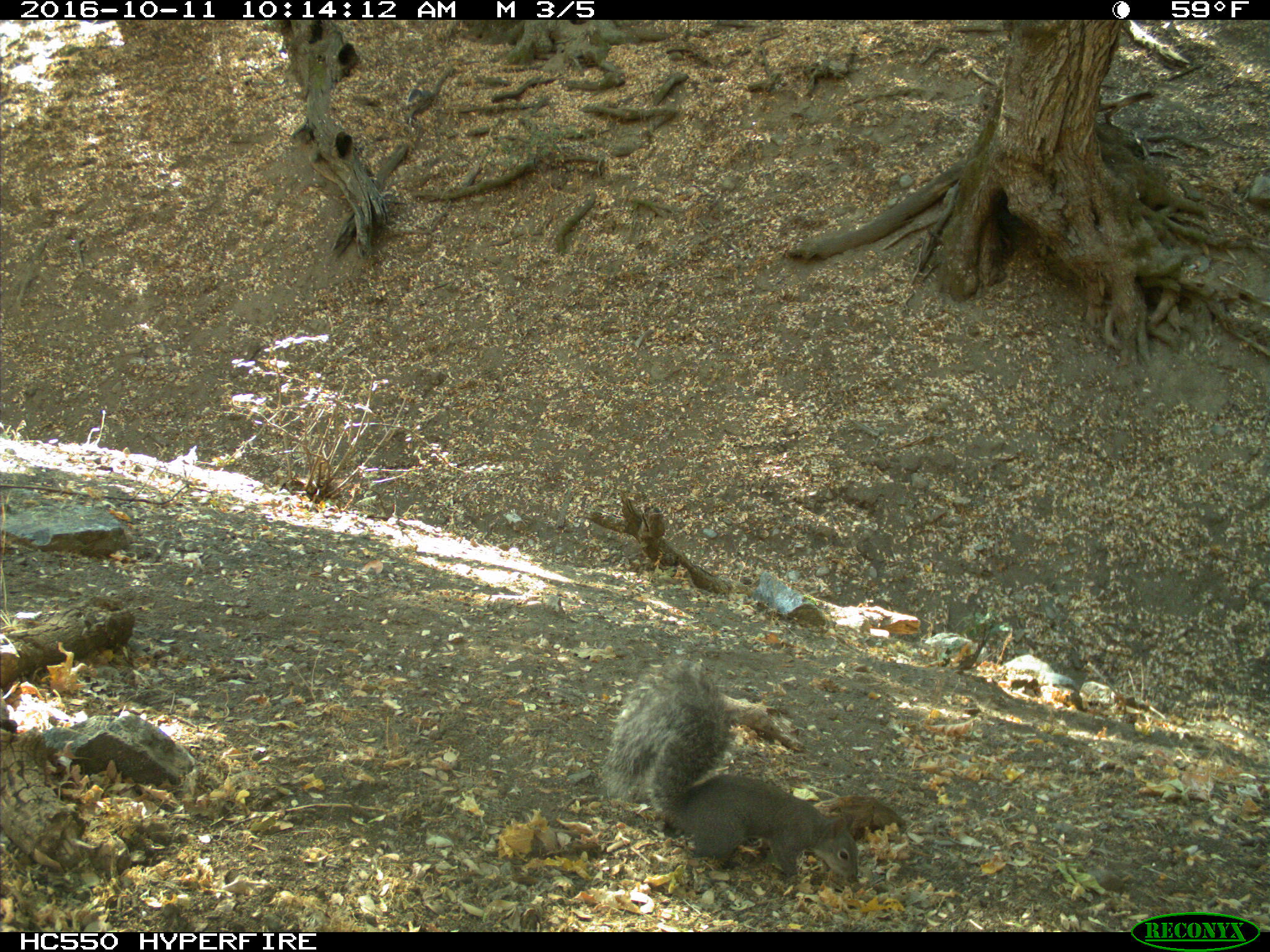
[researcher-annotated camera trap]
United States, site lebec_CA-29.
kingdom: Animalia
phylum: Chordata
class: Mammalia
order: Rodentia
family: Sciuridae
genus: Sciurus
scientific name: Sciurus carolinensis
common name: eastern gray squirrel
Sciurus carolinensis (eastern gray squirrel).